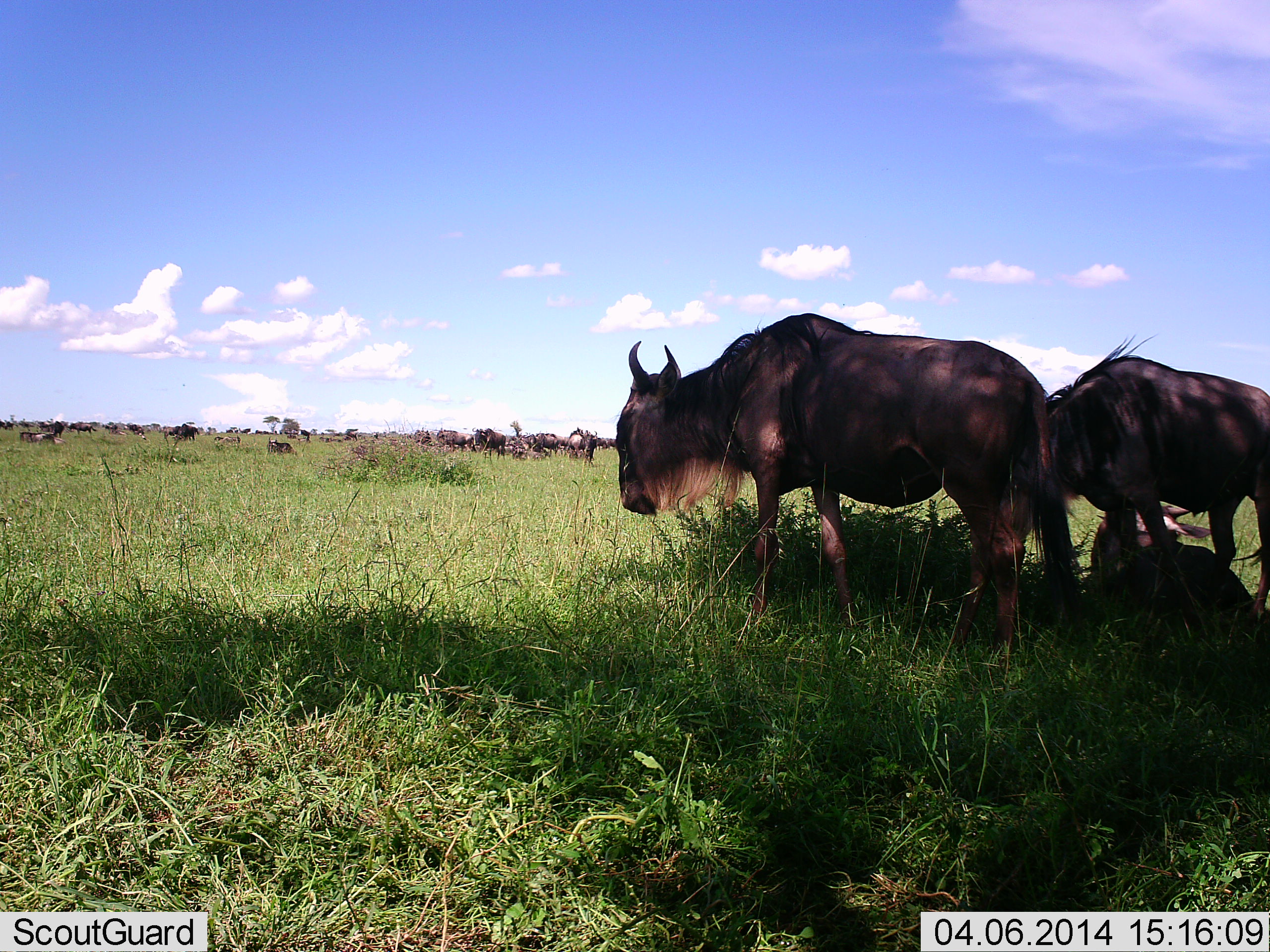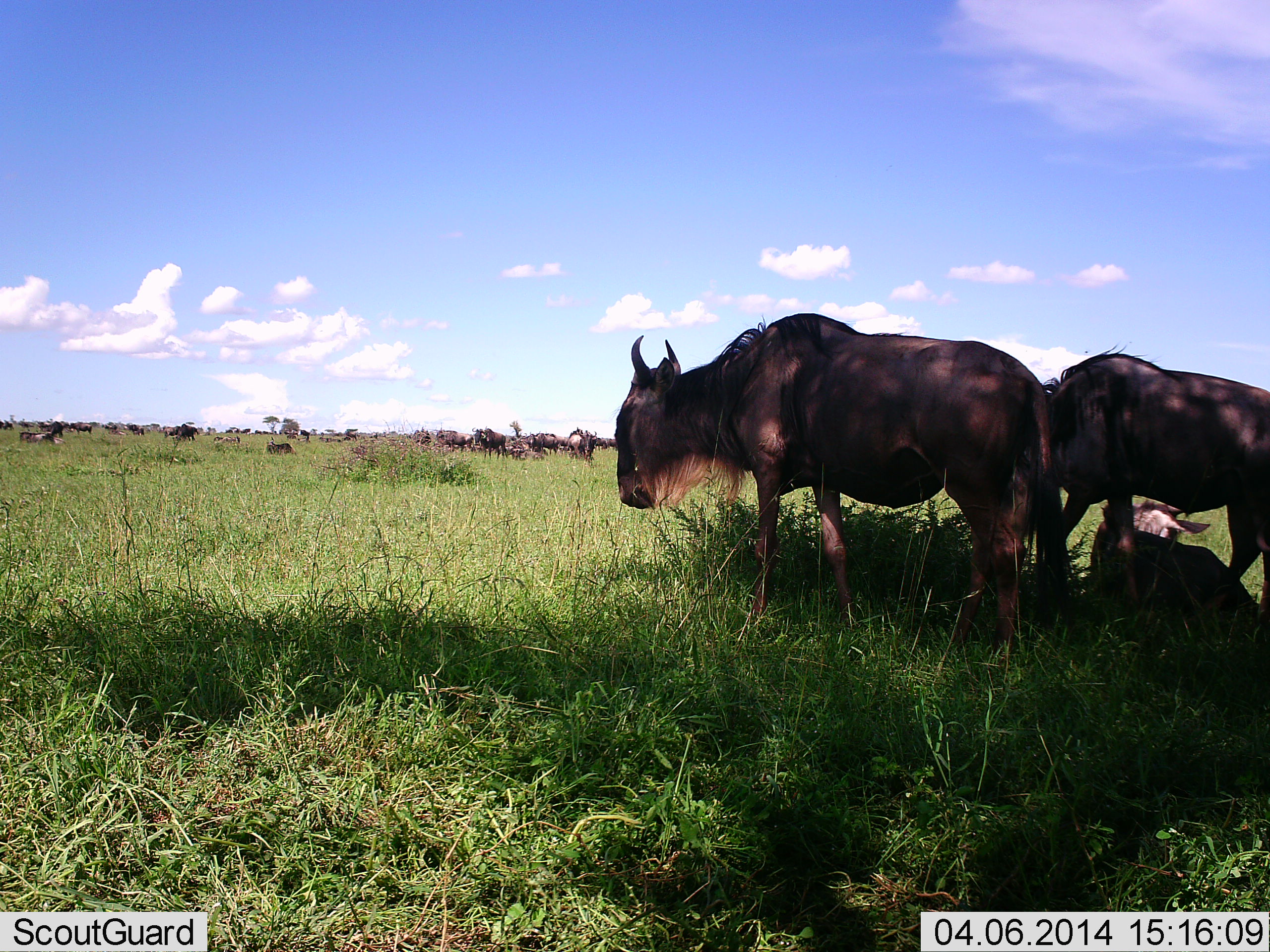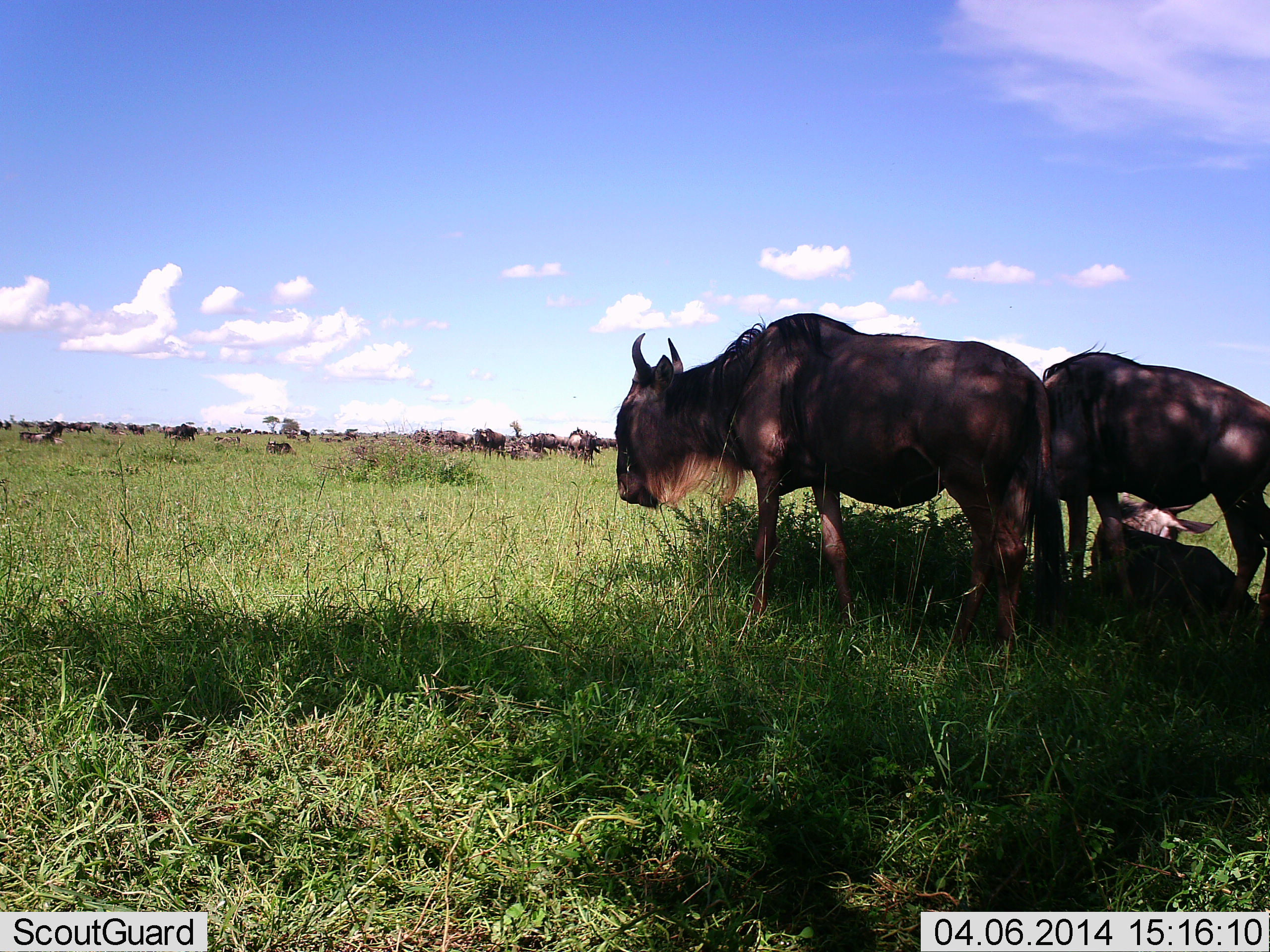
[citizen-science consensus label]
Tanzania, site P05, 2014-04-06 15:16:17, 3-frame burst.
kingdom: Animalia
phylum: Chordata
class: Mammalia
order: Artiodactyla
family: Bovidae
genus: Connochaetes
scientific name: Connochaetes taurinus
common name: blue wildebeest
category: wildebeest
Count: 11-50.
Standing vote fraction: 70%.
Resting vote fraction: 100%.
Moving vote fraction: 10%.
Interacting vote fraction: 10%.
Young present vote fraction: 0%.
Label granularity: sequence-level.